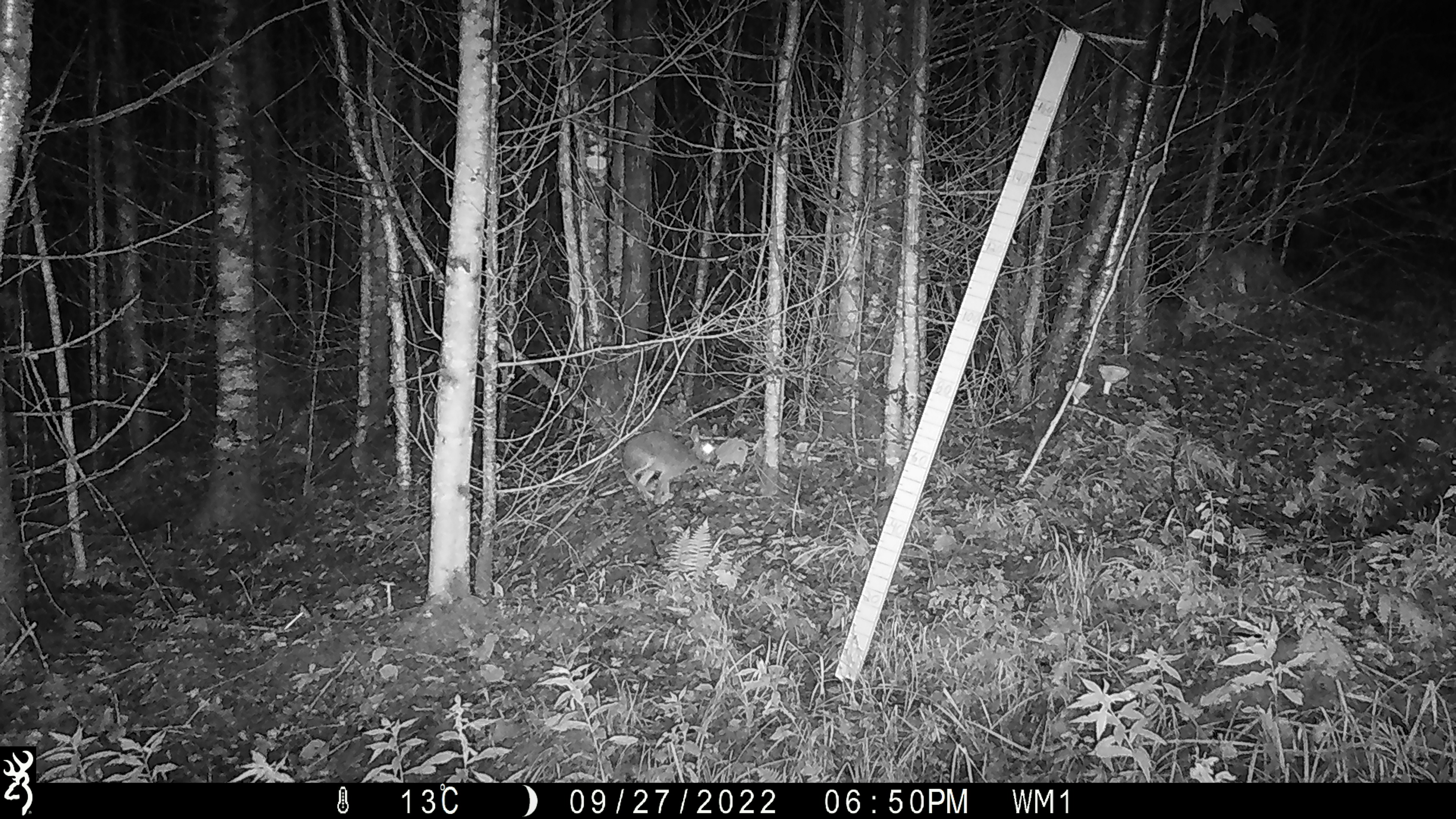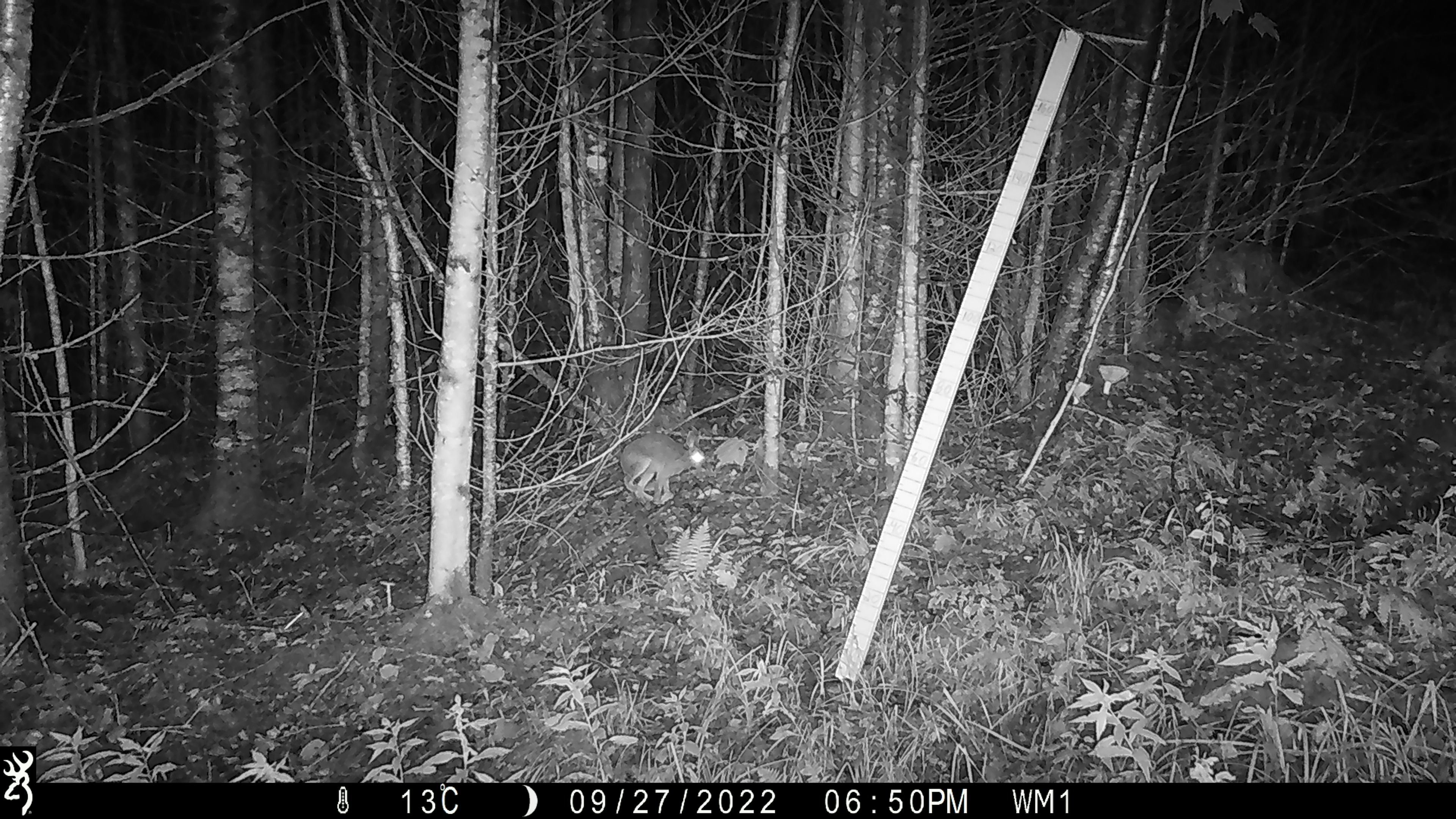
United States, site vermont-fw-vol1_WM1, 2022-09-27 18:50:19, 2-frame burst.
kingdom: Animalia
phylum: Chordata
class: Mammalia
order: Lagomorpha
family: Leporidae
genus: Lepus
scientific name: Lepus americanus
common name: snowshoe hare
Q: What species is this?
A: Snowshoe hare (Lepus americanus).